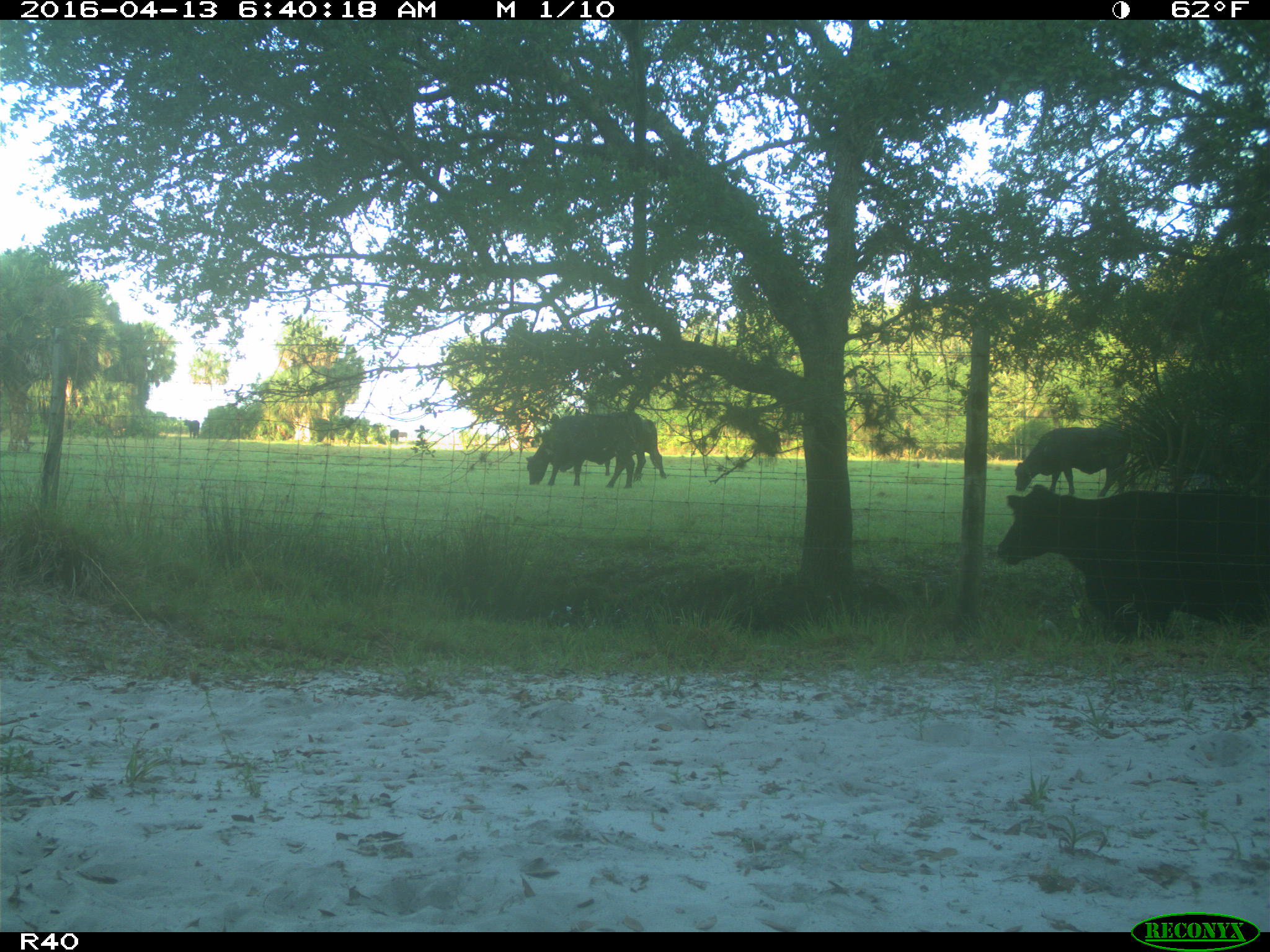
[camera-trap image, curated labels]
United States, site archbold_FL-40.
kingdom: Animalia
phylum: Chordata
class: Mammalia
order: Artiodactyla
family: Bovidae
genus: Bos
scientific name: Bos taurus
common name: domestic cow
Bos taurus (domestic cow).